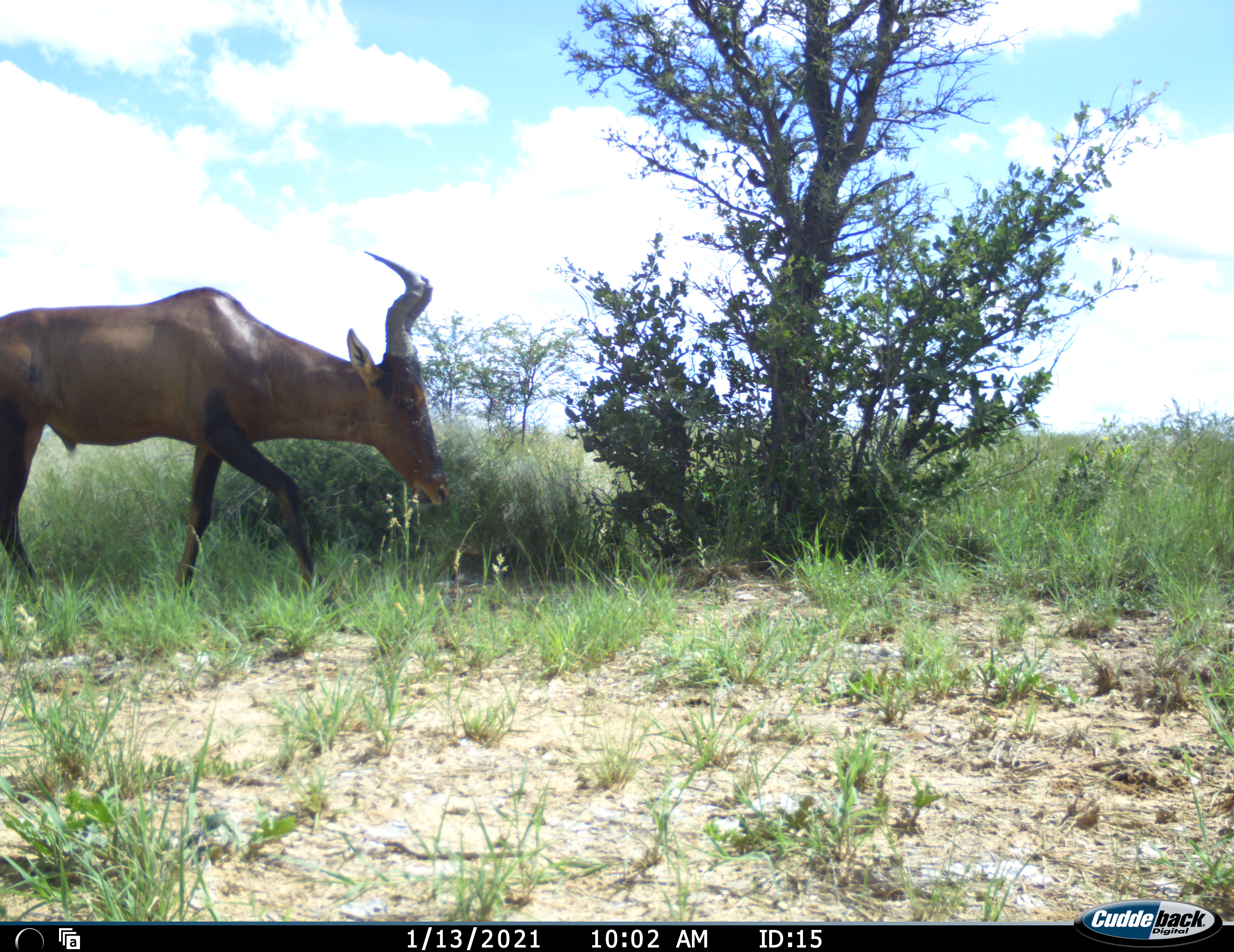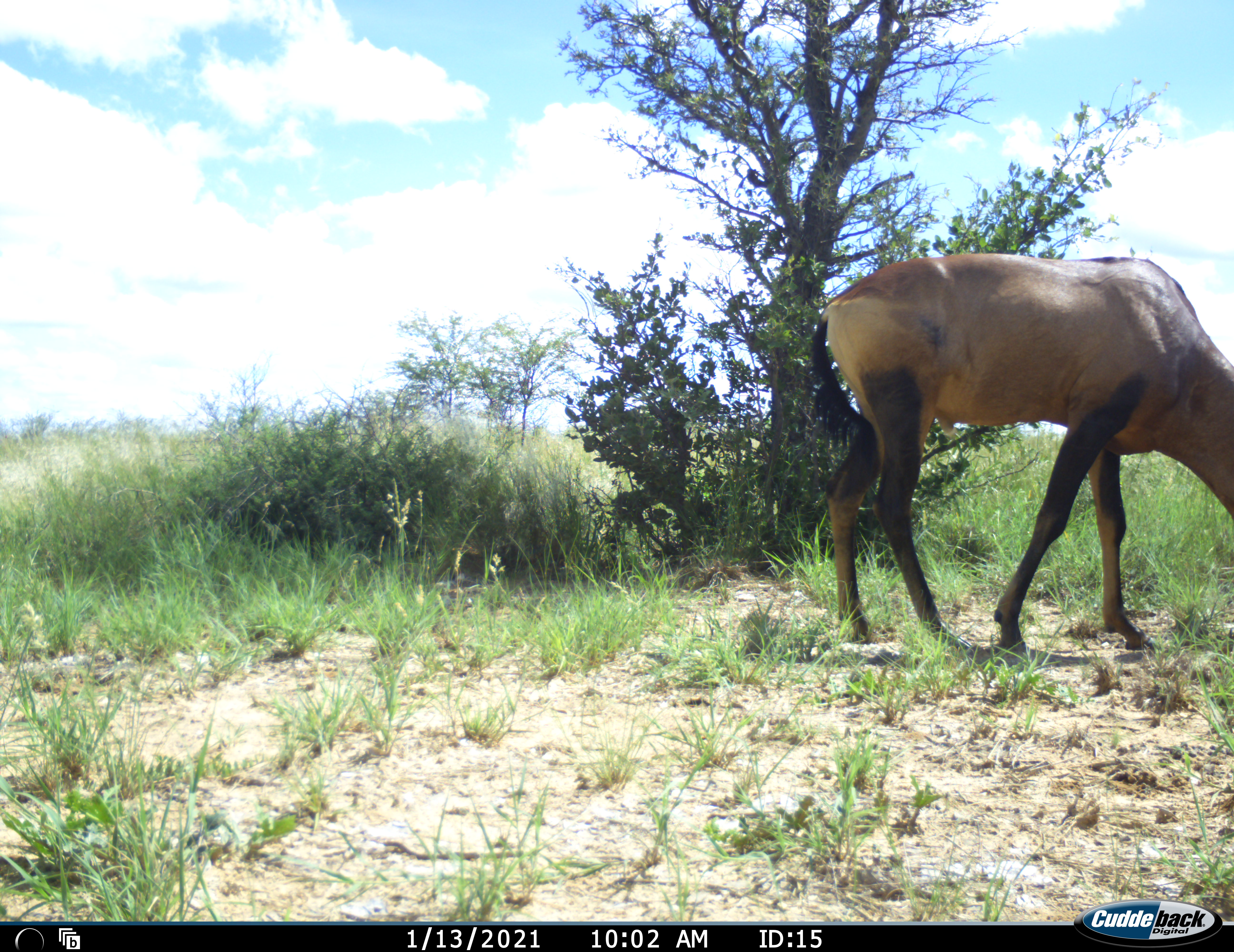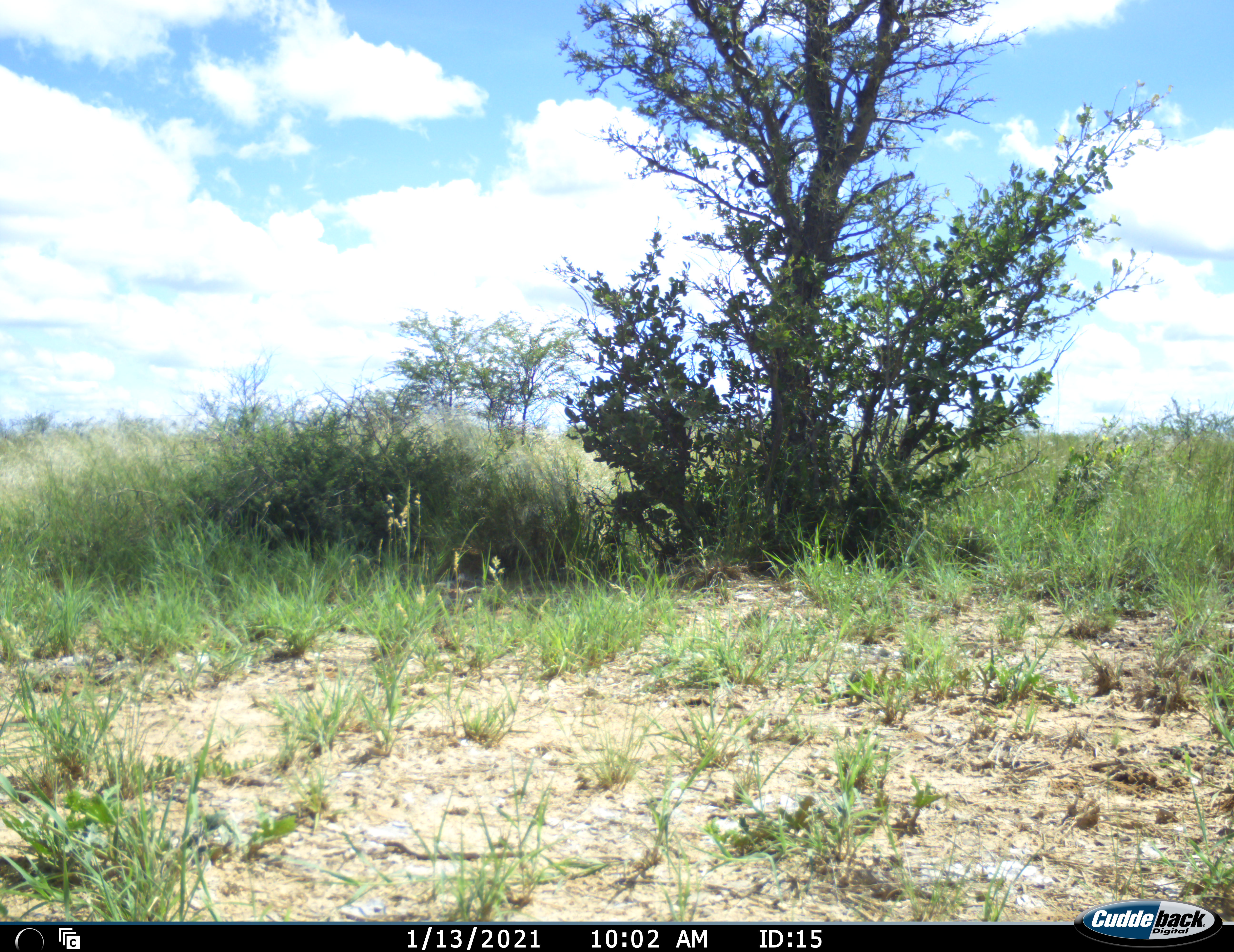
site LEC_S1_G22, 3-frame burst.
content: unidentified animal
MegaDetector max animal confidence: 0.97